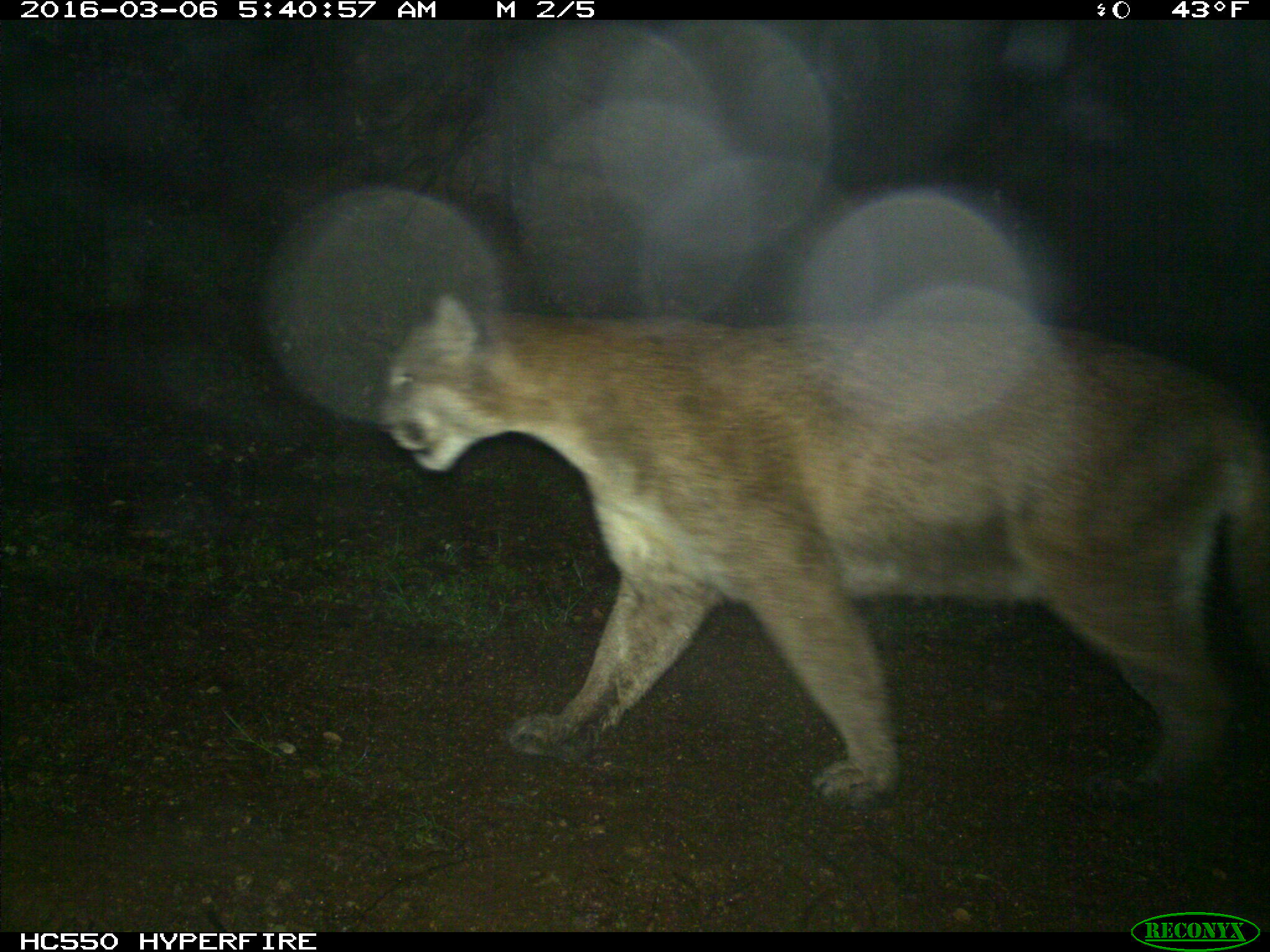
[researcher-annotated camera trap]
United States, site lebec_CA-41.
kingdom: Animalia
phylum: Chordata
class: Mammalia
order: Carnivora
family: Felidae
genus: Puma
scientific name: Puma concolor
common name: mountain lion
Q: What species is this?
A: Puma concolor (mountain lion).